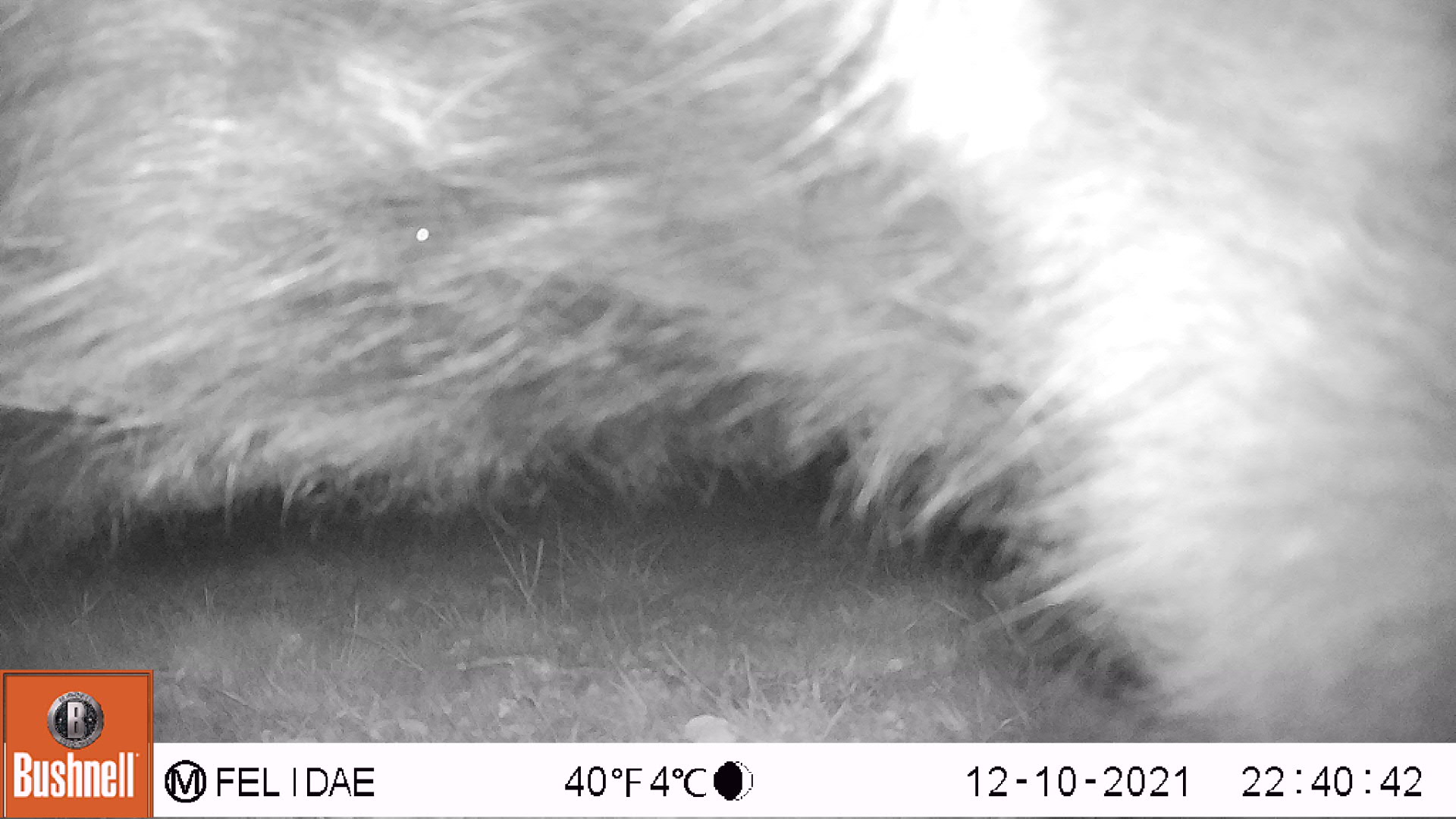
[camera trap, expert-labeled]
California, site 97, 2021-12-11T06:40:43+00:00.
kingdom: Animalia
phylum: Chordata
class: Mammalia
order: Artiodactyla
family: Bovidae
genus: Bos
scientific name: Bos taurus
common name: domestic cattle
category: cattle